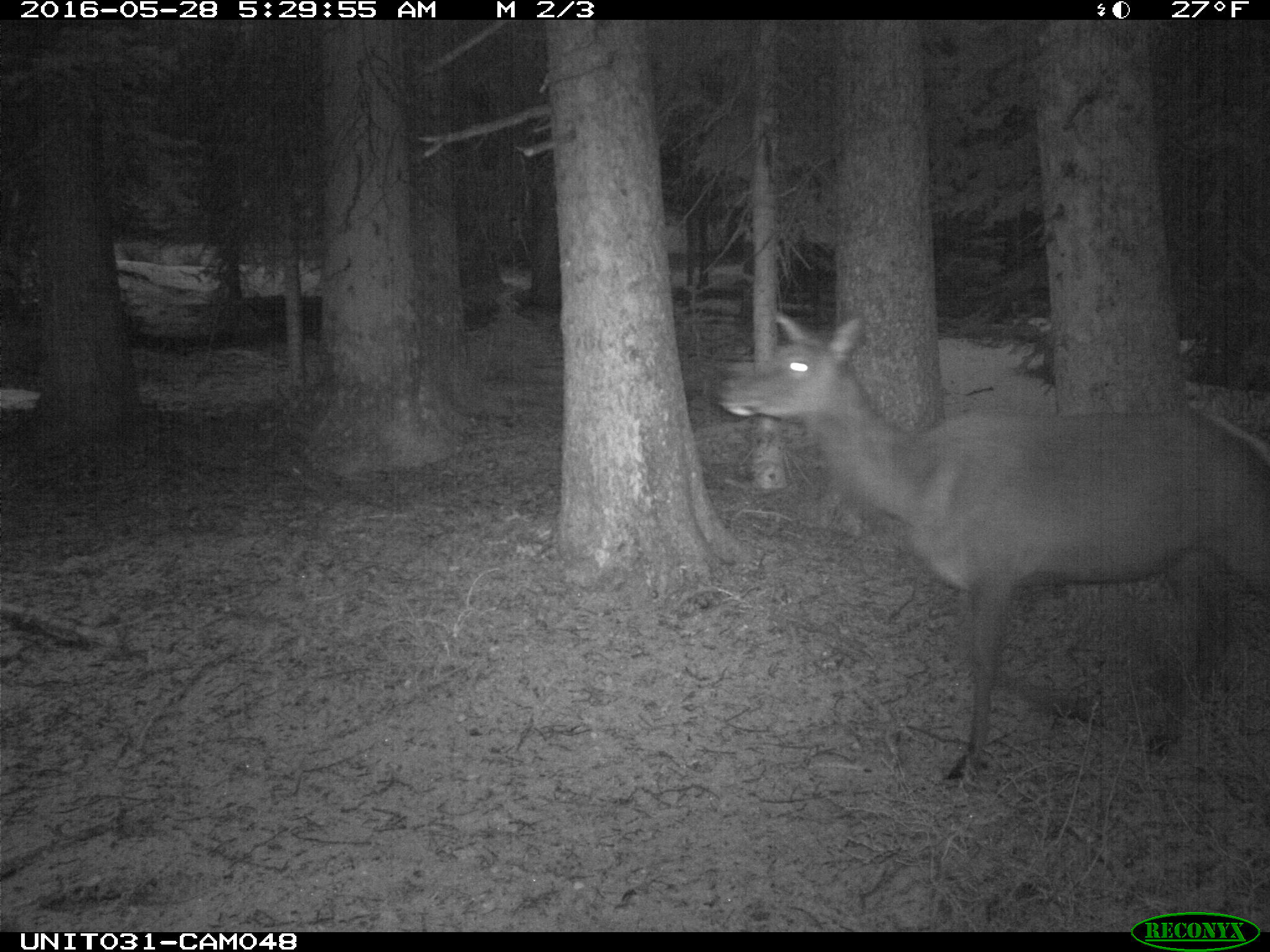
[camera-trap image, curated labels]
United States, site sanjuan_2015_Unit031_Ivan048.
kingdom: Animalia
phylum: Chordata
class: Mammalia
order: Artiodactyla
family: Cervidae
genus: Cervus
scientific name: Cervus elaphus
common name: red deer